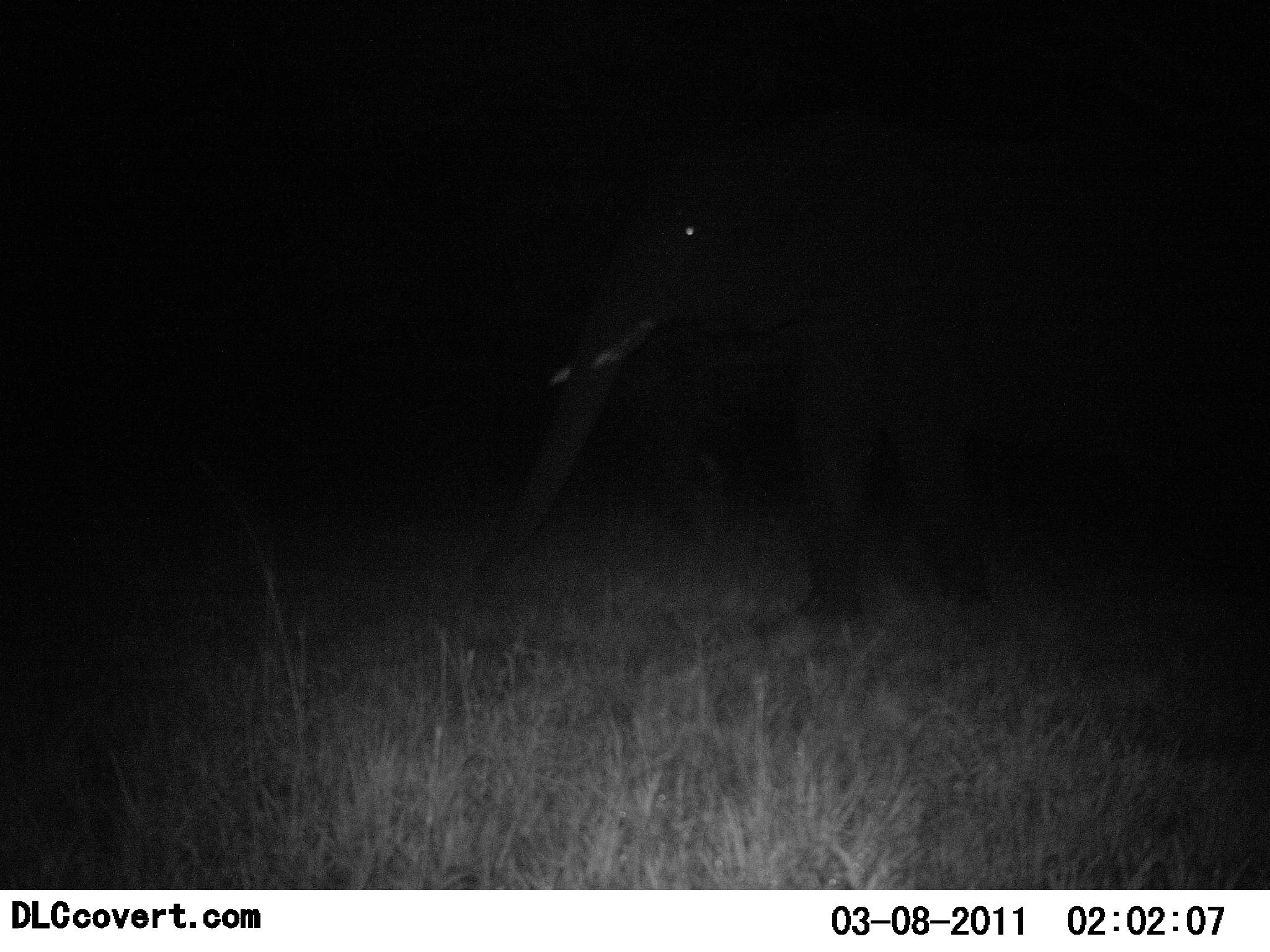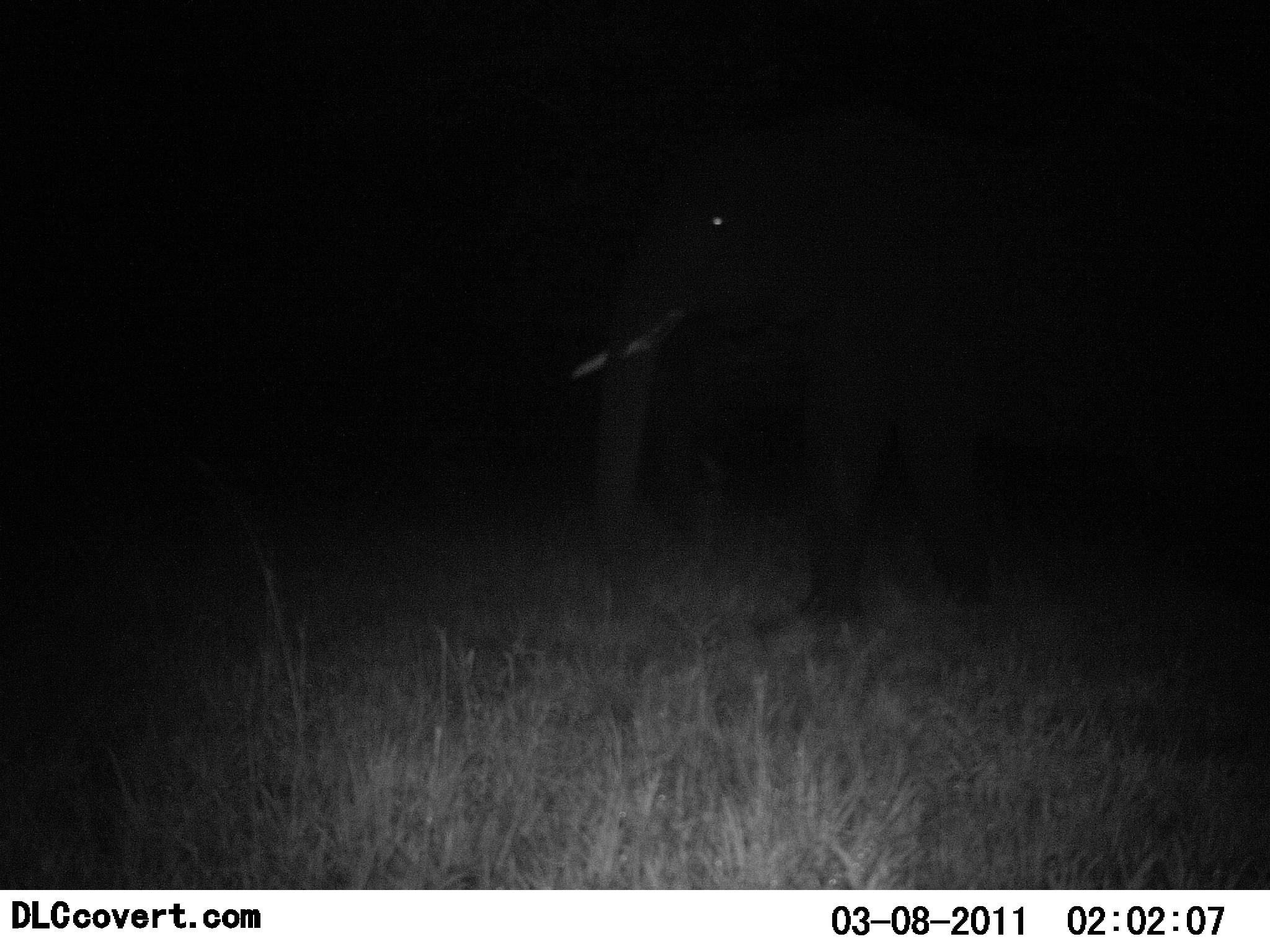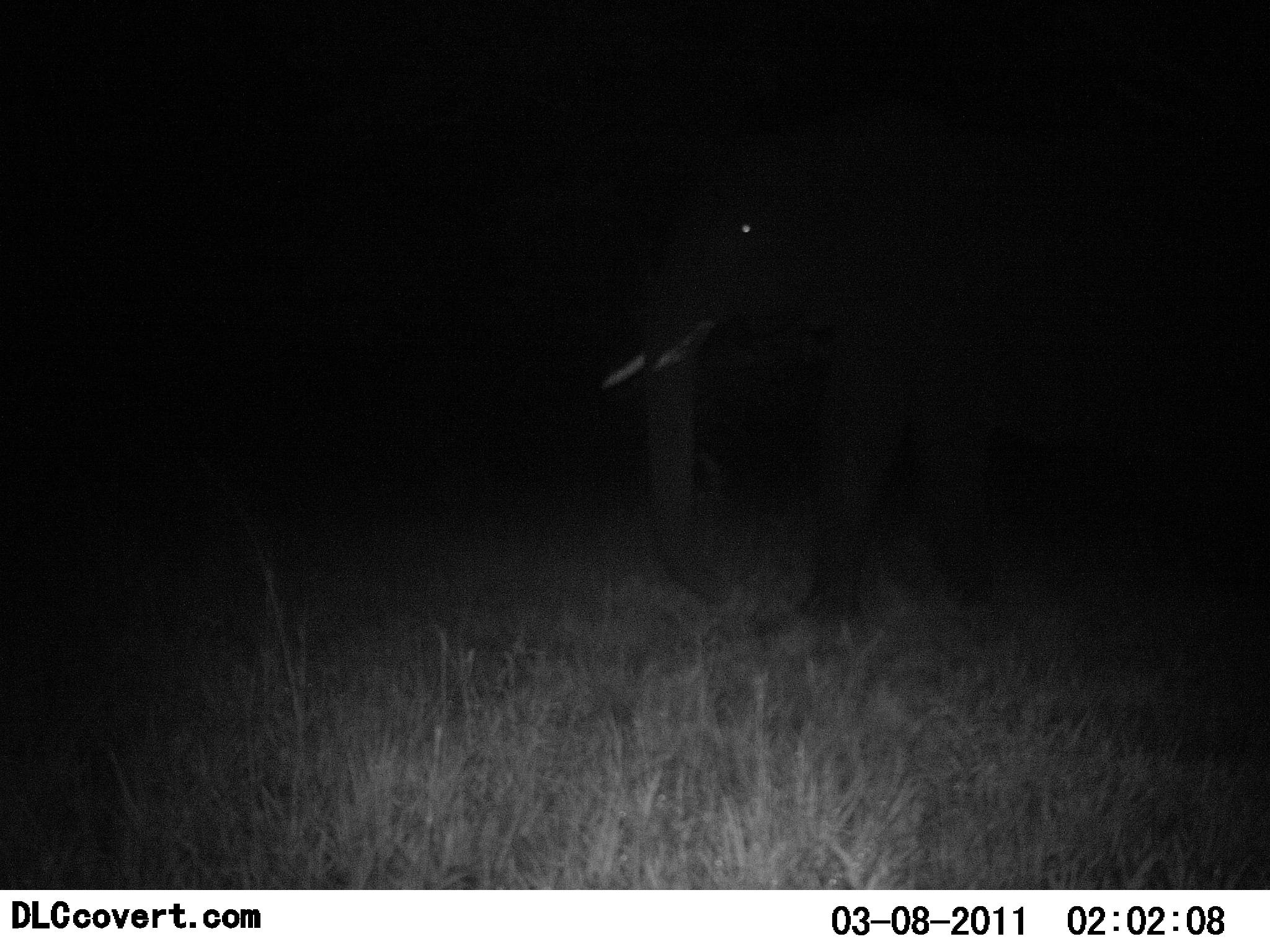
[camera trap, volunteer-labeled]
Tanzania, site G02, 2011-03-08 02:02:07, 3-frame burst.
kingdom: Animalia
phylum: Chordata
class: Mammalia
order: Proboscidea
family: Elephantidae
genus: Loxodonta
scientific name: Loxodonta africana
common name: african bush elephant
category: elephant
Elephant (african bush elephant) (Loxodonta africana), count 1. Behavior (volunteer vote fractions): standing 70%, resting 0%, moving 30%, interacting 0%. Young present (vote fraction): 0%. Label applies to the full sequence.